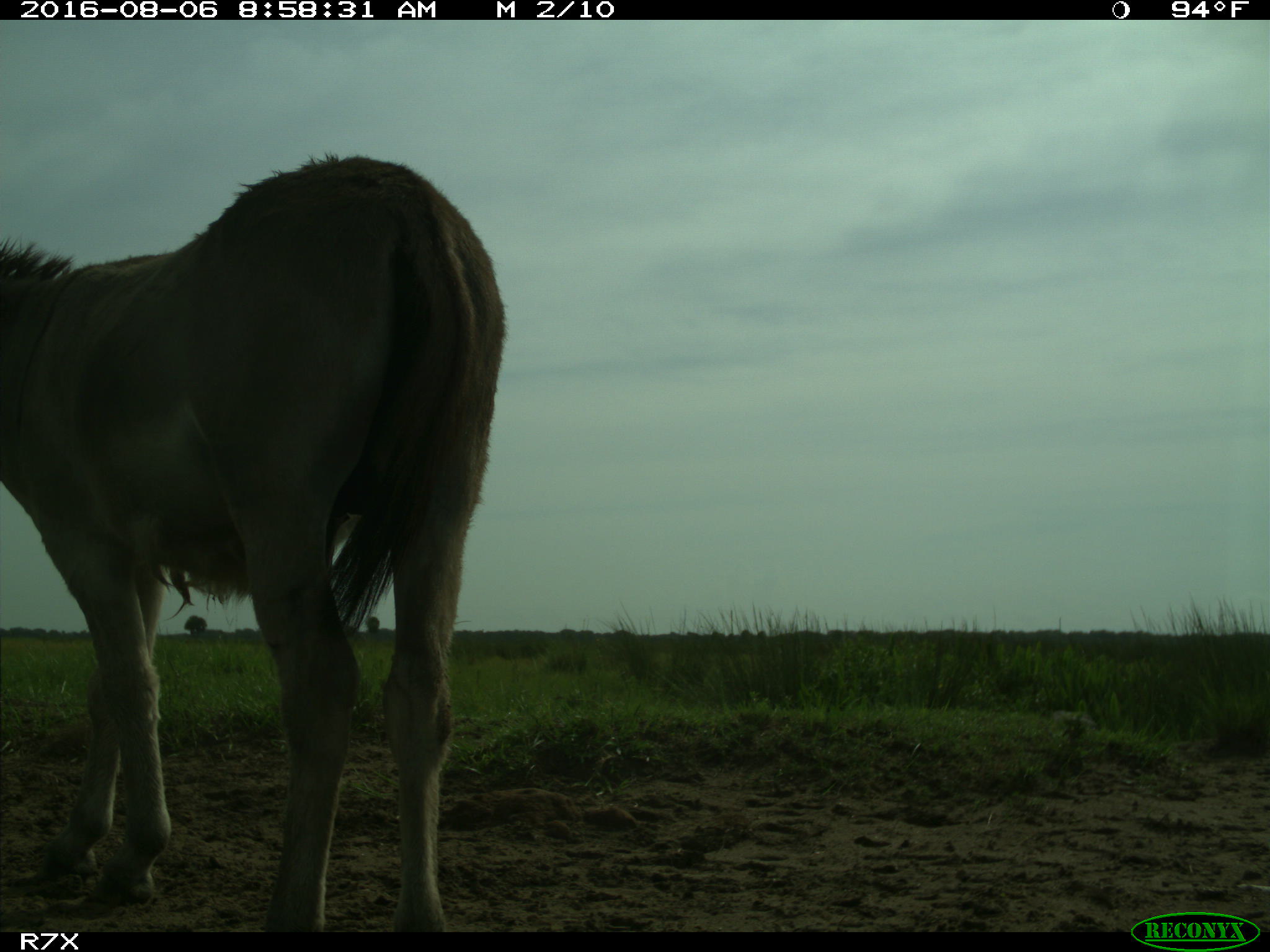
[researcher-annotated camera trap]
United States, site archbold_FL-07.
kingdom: Animalia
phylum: Chordata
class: Mammalia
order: Perissodactyla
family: Equidae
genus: Equus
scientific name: Equus africanus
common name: african wild ass